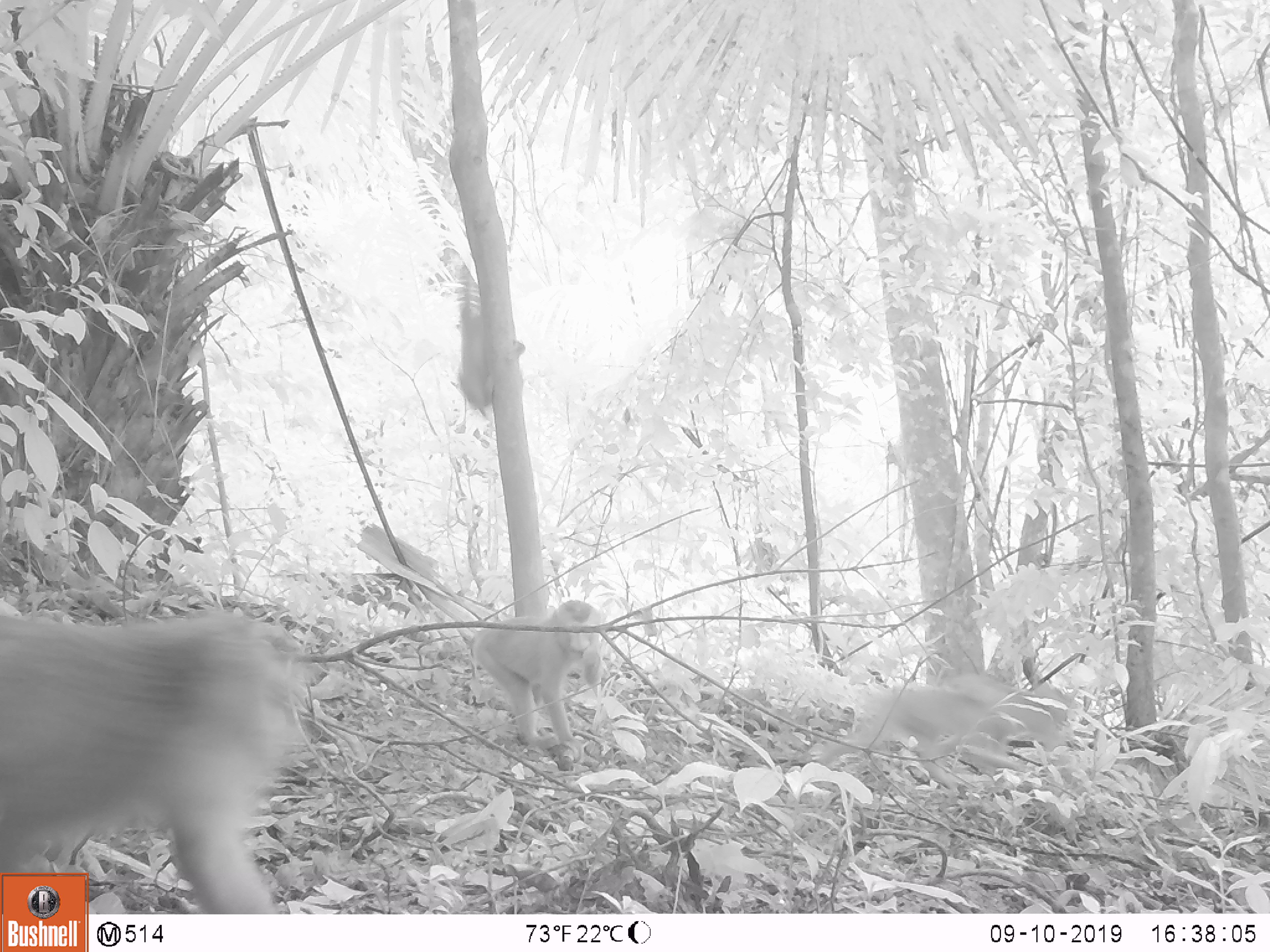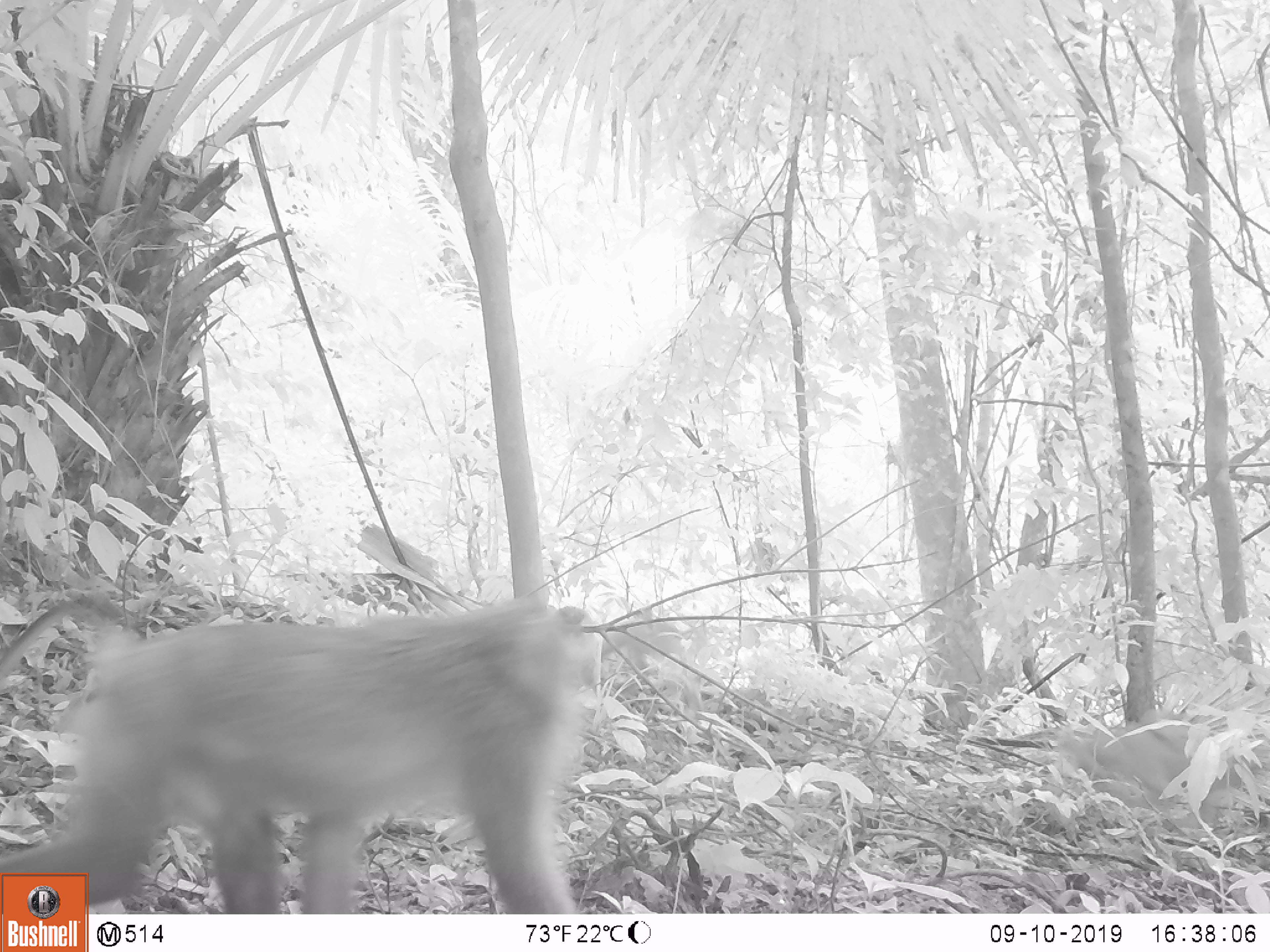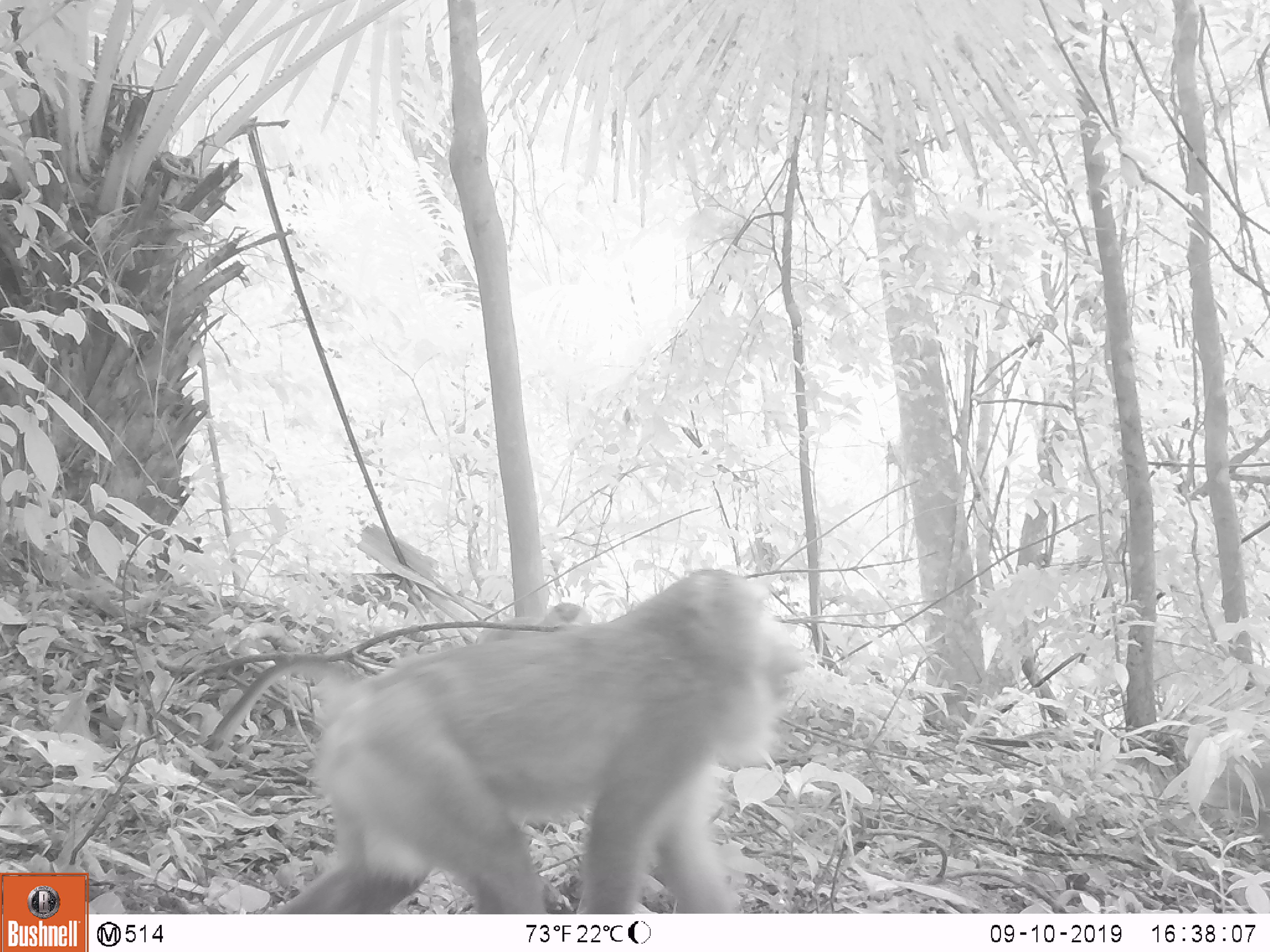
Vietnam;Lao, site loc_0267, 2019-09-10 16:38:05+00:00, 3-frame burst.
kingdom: Animalia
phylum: Chordata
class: Mammalia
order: Primates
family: Cercopithecidae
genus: Macaca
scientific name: Macaca nemestrina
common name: pig-tailed macaque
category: pig tailed macaque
Pig tailed macaque (pig-tailed macaque) (Macaca nemestrina). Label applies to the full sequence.